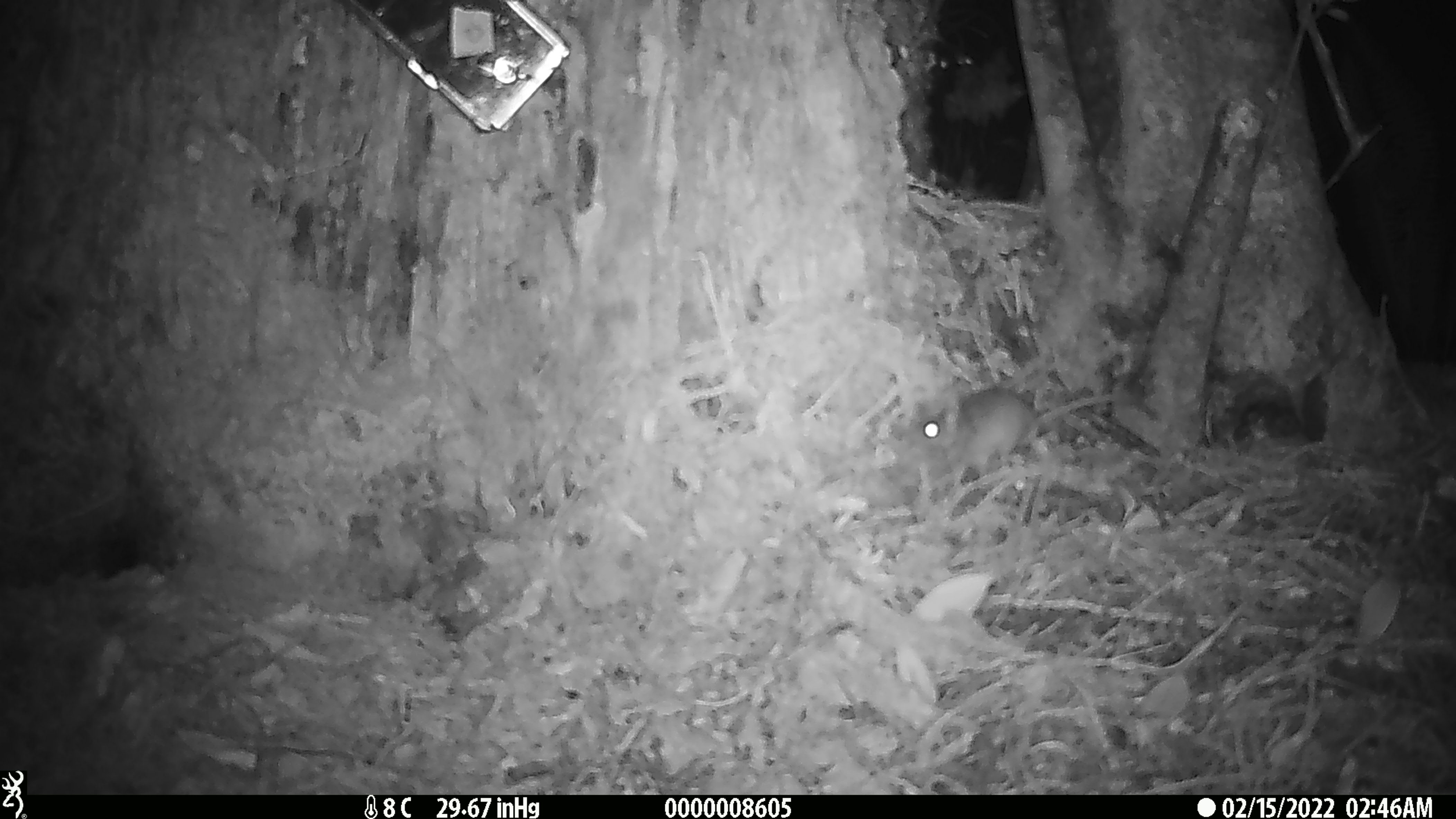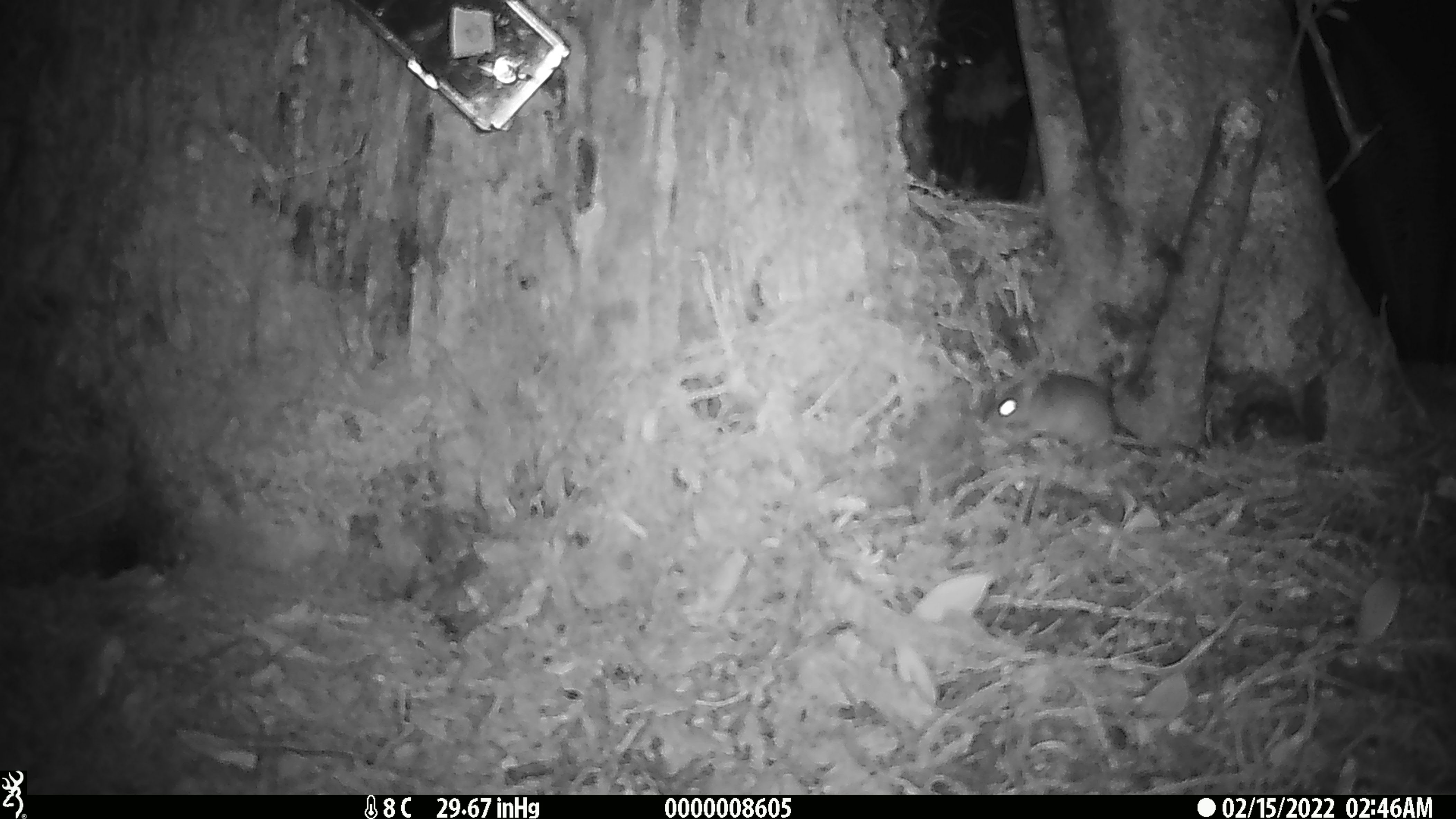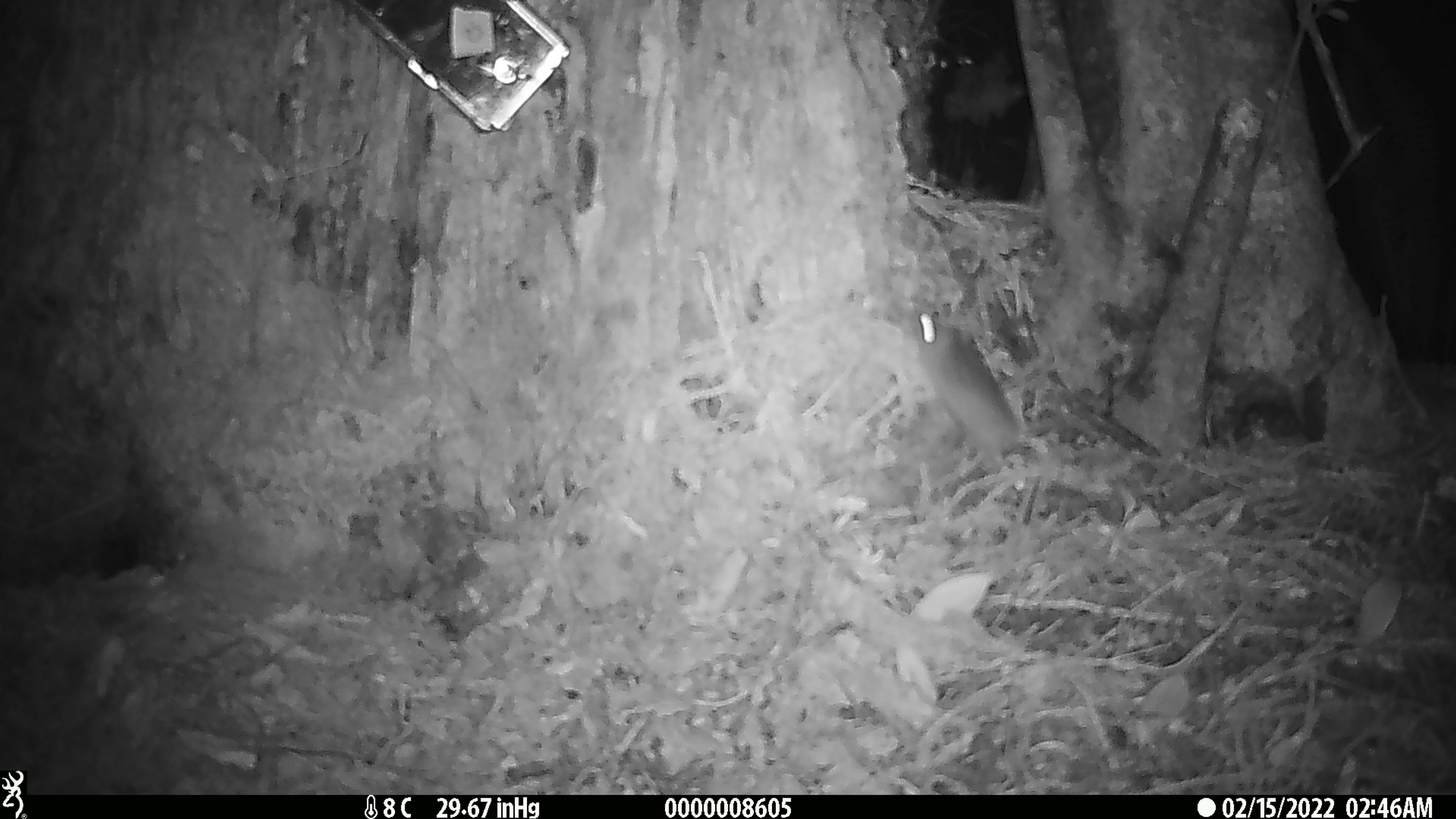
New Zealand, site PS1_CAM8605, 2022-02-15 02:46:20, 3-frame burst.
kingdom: Animalia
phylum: Chordata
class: Mammalia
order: Rodentia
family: Muridae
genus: Mus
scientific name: Mus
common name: mouse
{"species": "mouse (Mus)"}